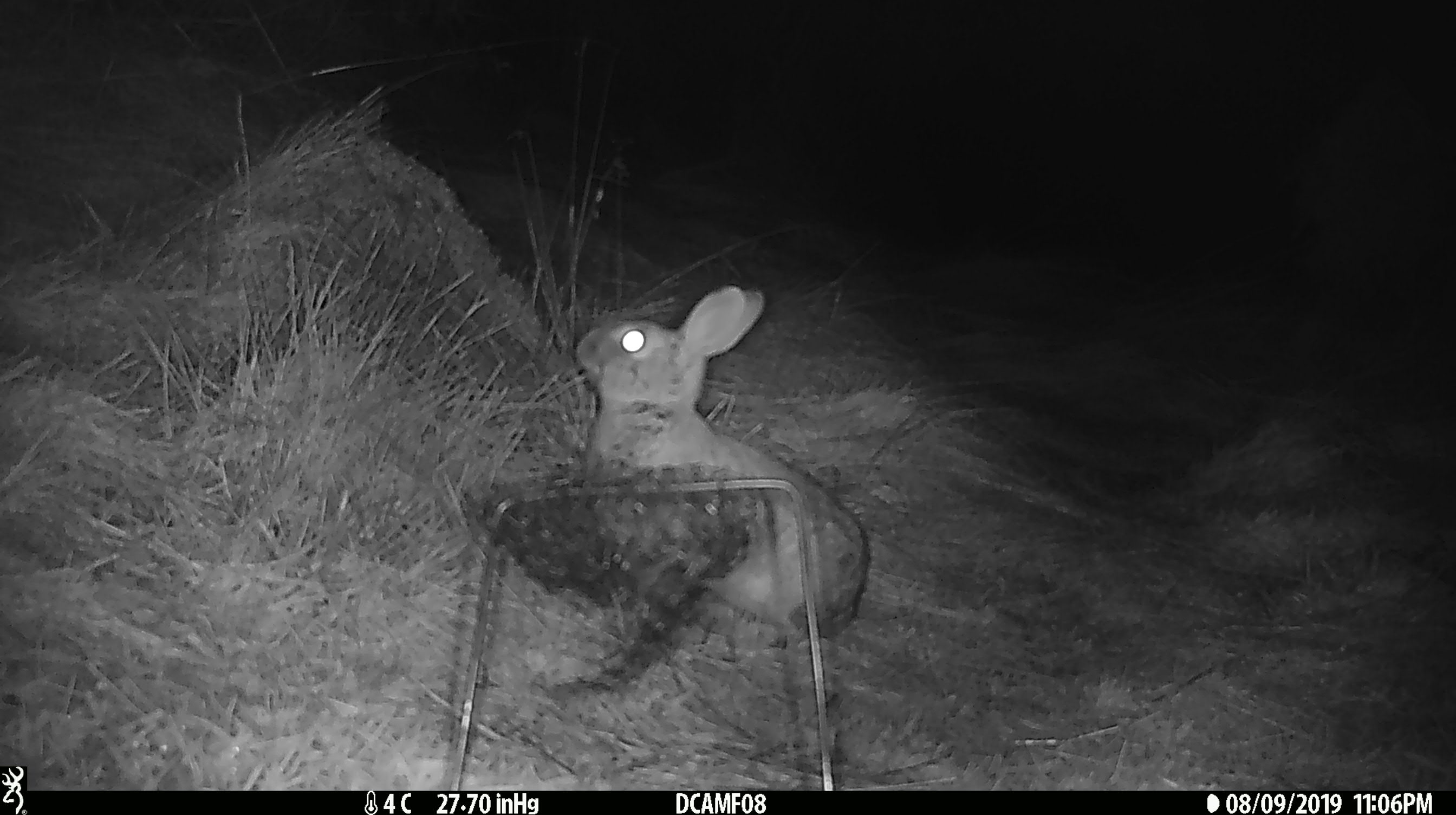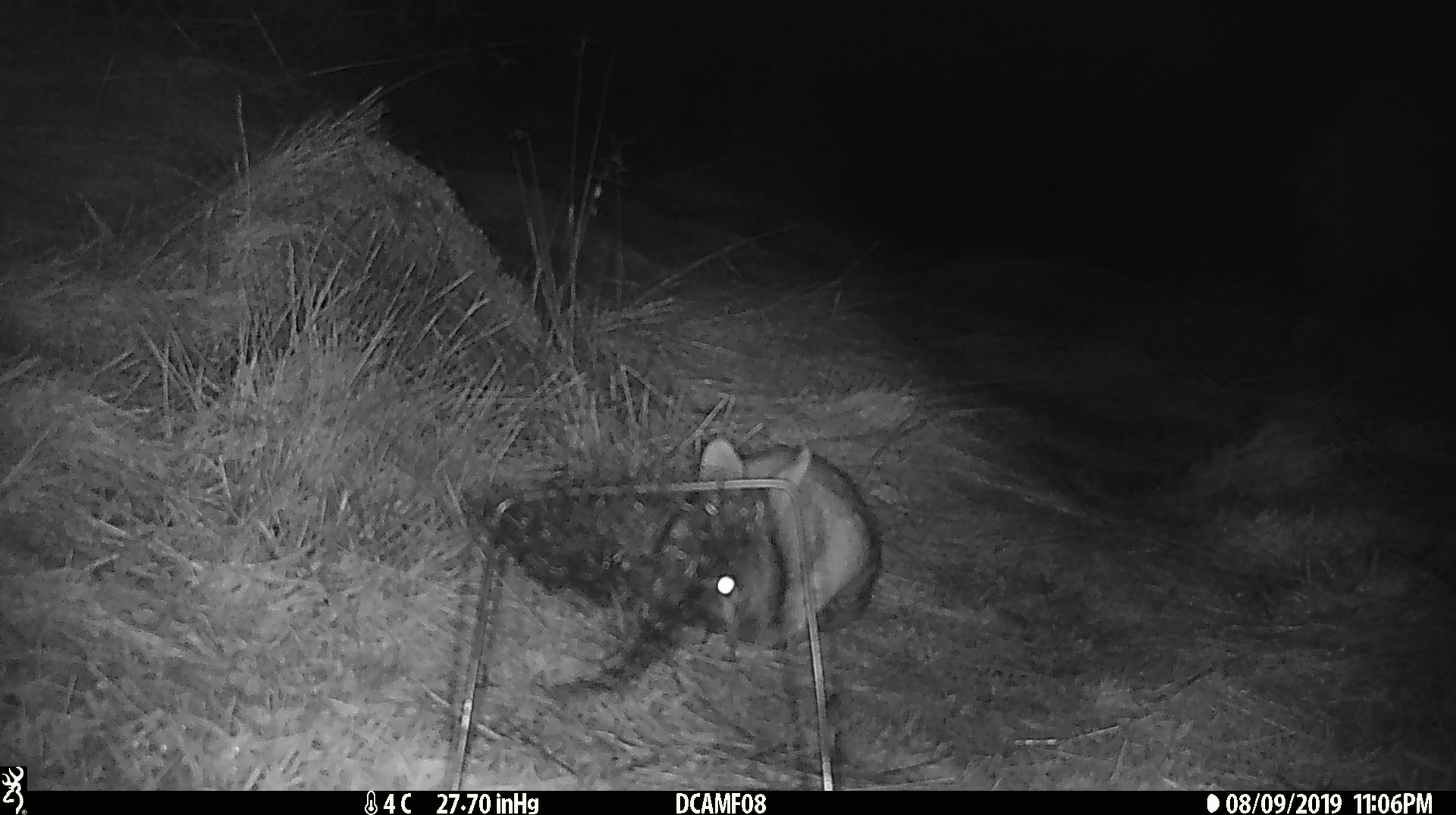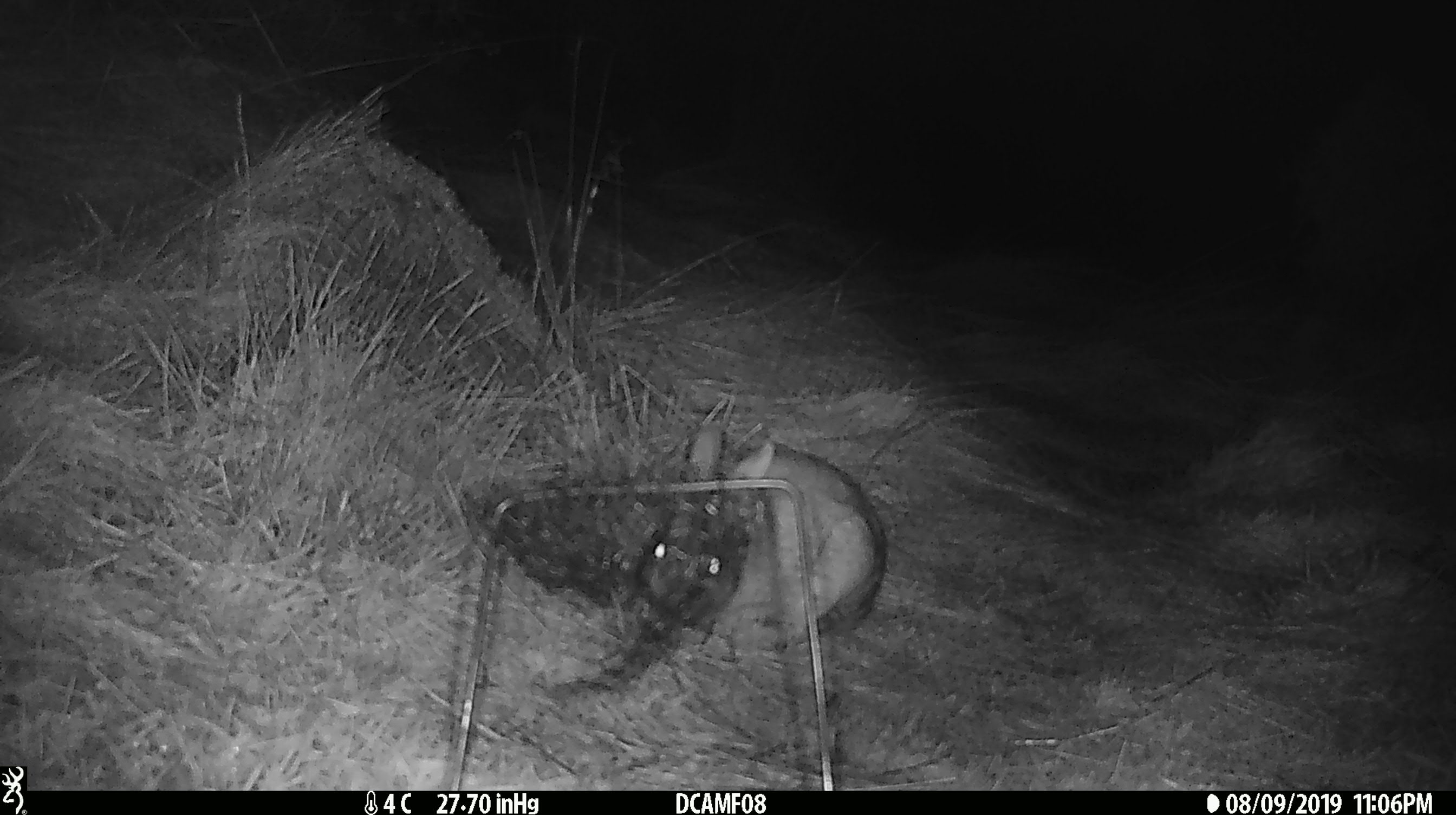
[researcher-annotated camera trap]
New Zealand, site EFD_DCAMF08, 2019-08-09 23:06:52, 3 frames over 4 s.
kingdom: Animalia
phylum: Chordata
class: Mammalia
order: Lagomorpha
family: Leporidae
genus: Oryctolagus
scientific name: Oryctolagus cuniculus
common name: european rabbit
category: rabbit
Rabbit (european rabbit) (Oryctolagus cuniculus).